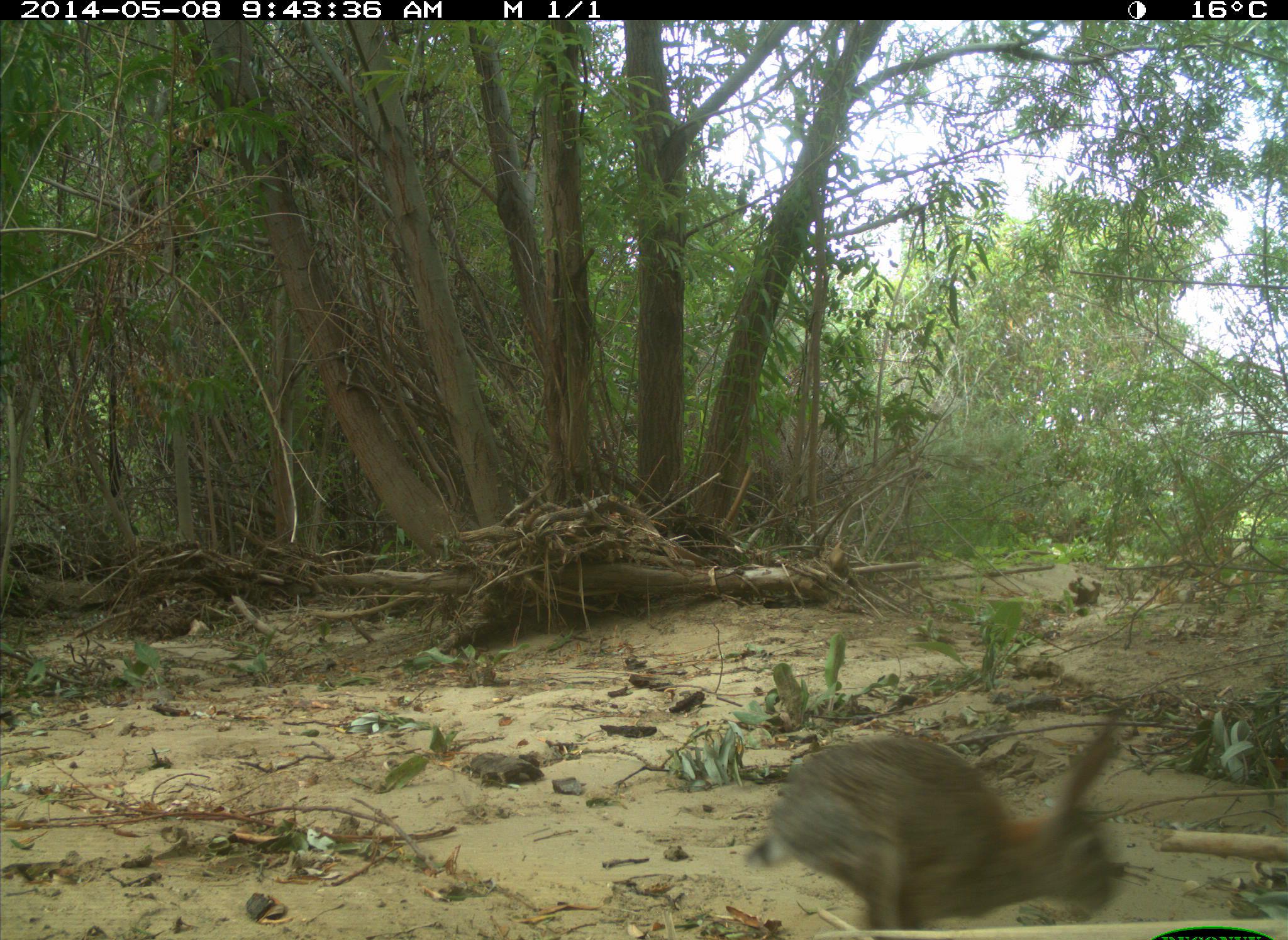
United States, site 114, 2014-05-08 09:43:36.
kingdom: Animalia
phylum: Chordata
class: Mammalia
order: Lagomorpha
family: Leporidae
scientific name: Leporidae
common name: rabbits and hares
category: rabbit